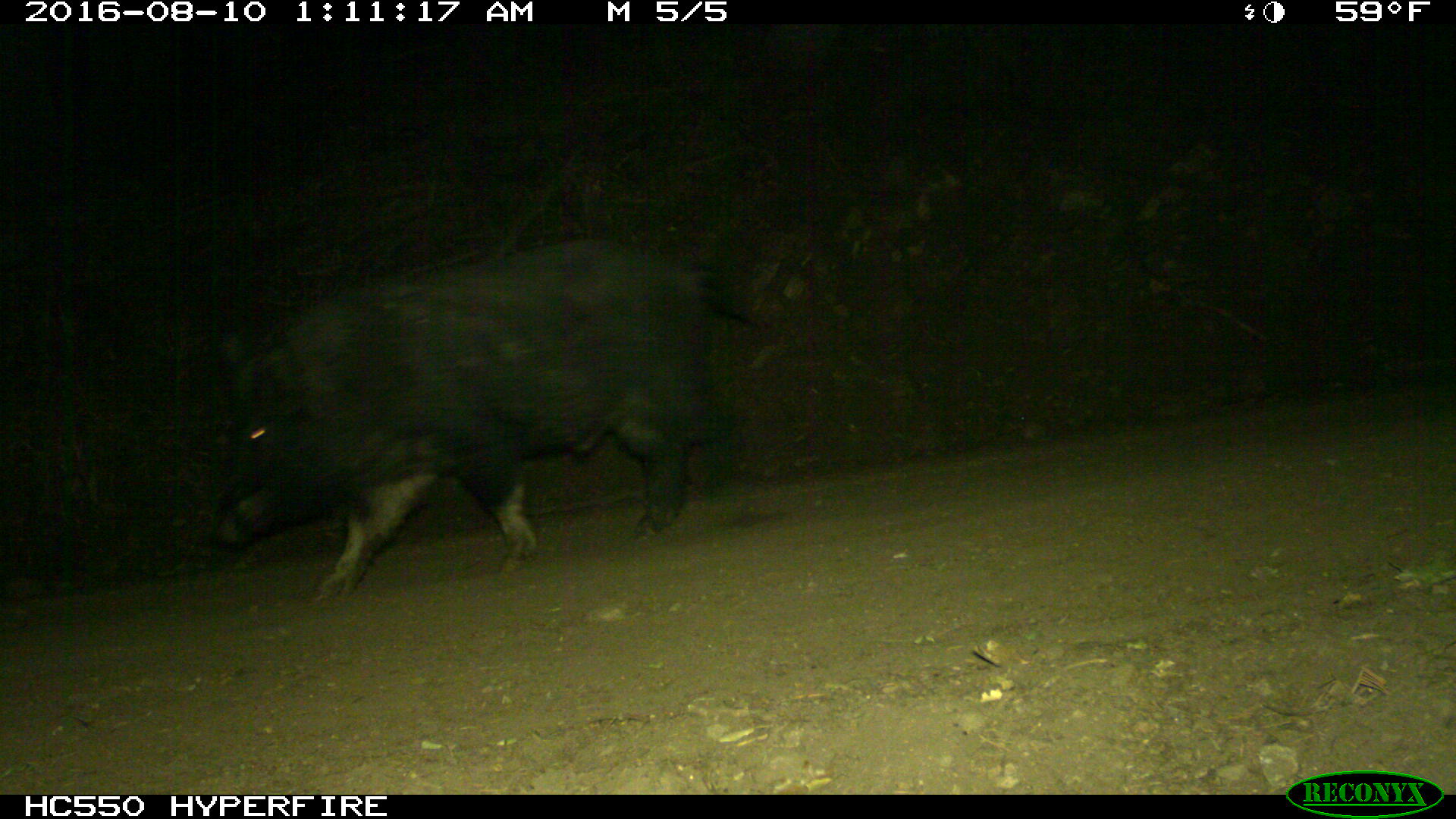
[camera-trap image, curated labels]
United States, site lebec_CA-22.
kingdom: Animalia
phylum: Chordata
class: Mammalia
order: Artiodactyla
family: Suidae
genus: Sus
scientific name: Sus scrofa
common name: wild boar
Sus scrofa (wild boar).